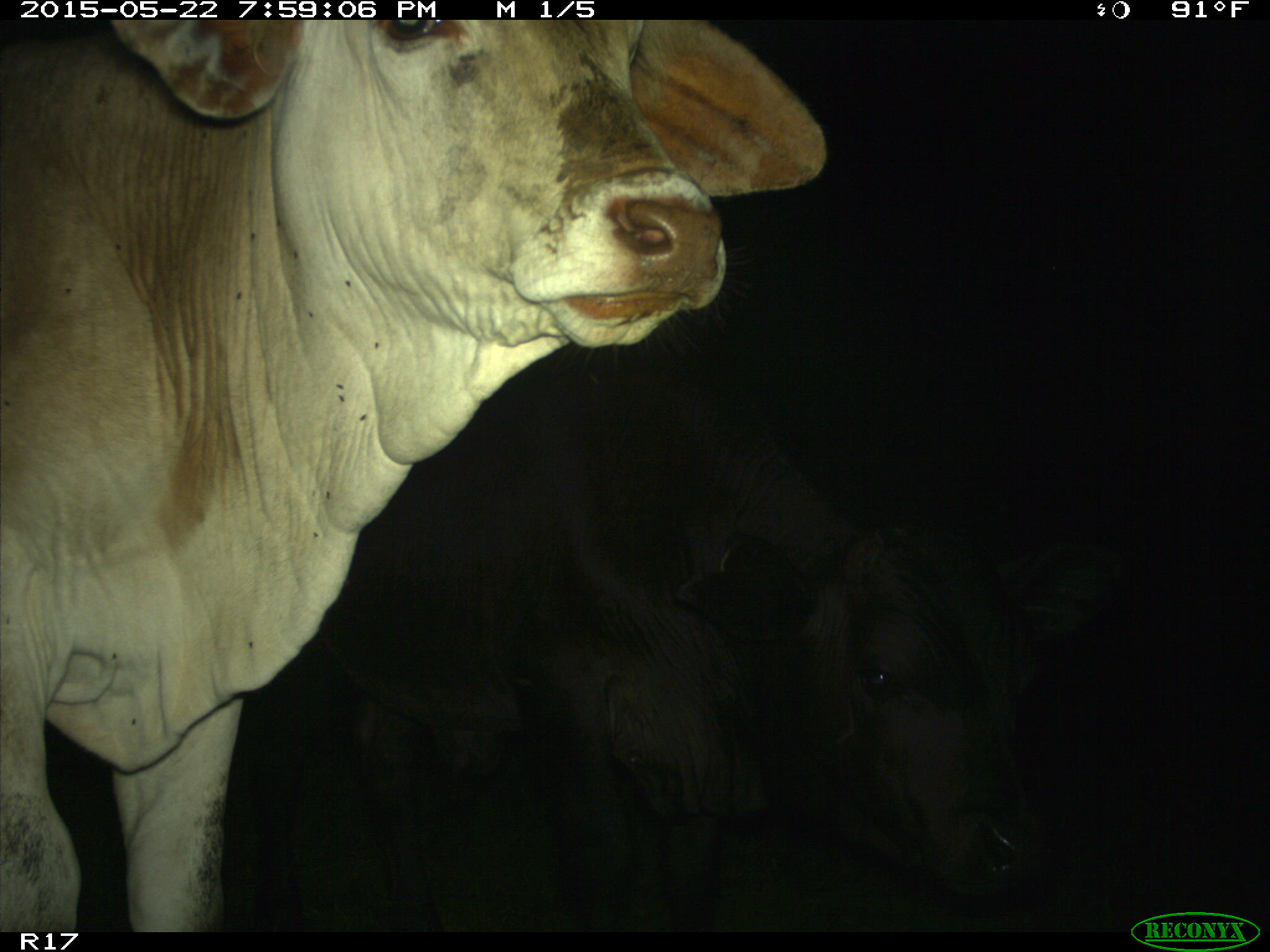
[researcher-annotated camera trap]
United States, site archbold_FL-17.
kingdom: Animalia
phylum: Chordata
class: Mammalia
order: Artiodactyla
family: Bovidae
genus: Bos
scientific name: Bos taurus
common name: domestic cow